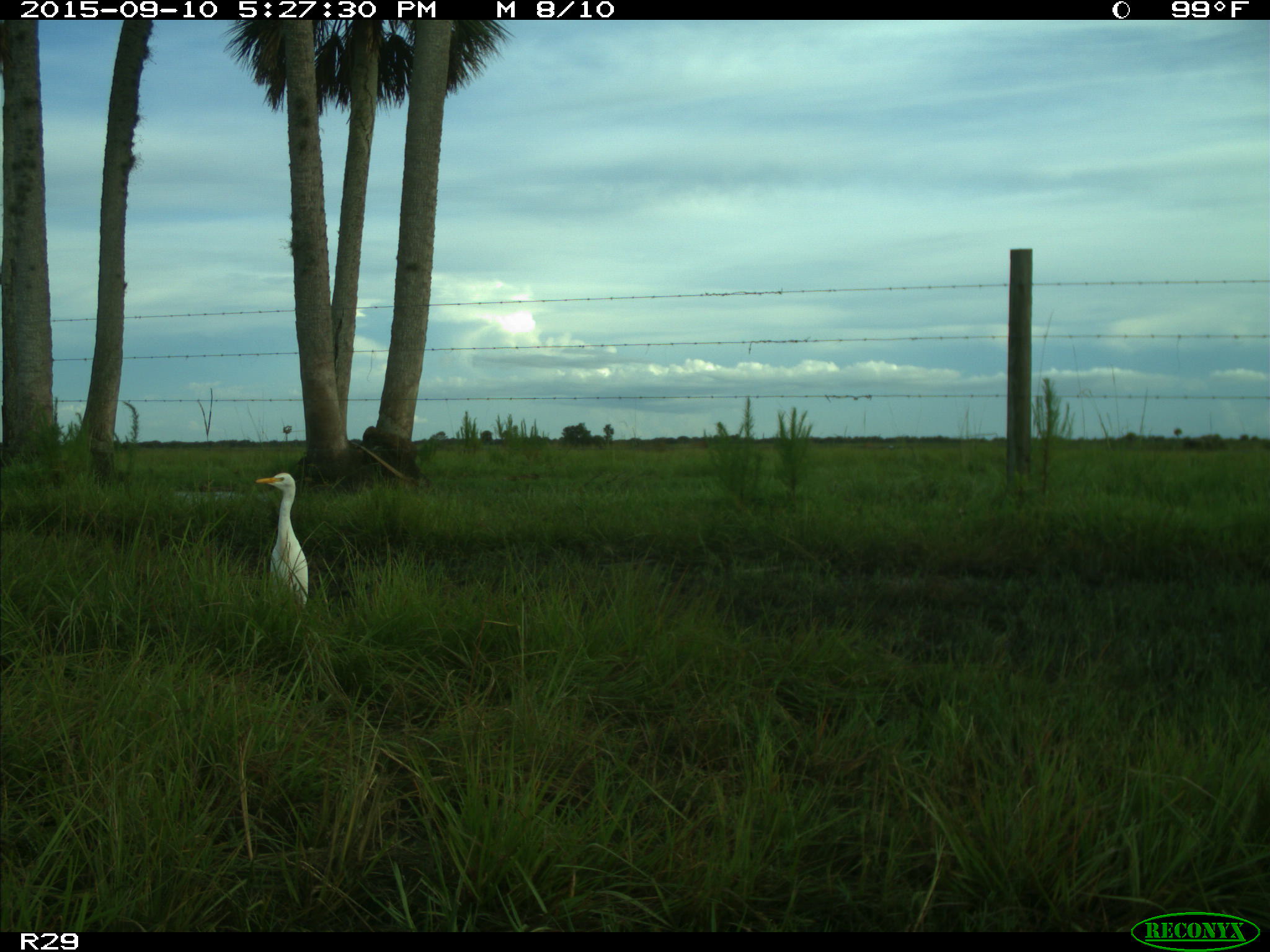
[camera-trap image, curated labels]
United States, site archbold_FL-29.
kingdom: Animalia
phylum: Chordata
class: Aves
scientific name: Aves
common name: birds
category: unidentified bird